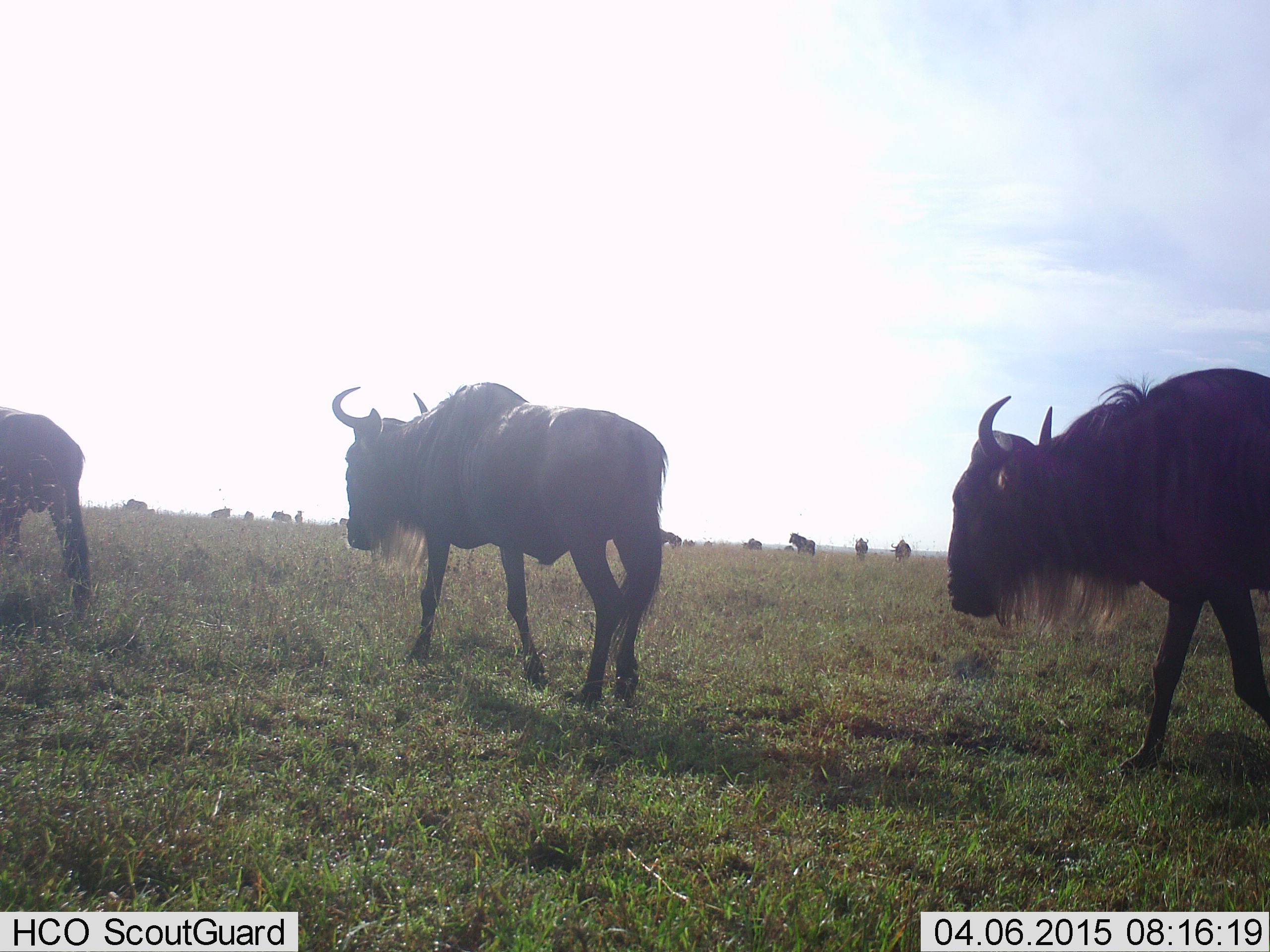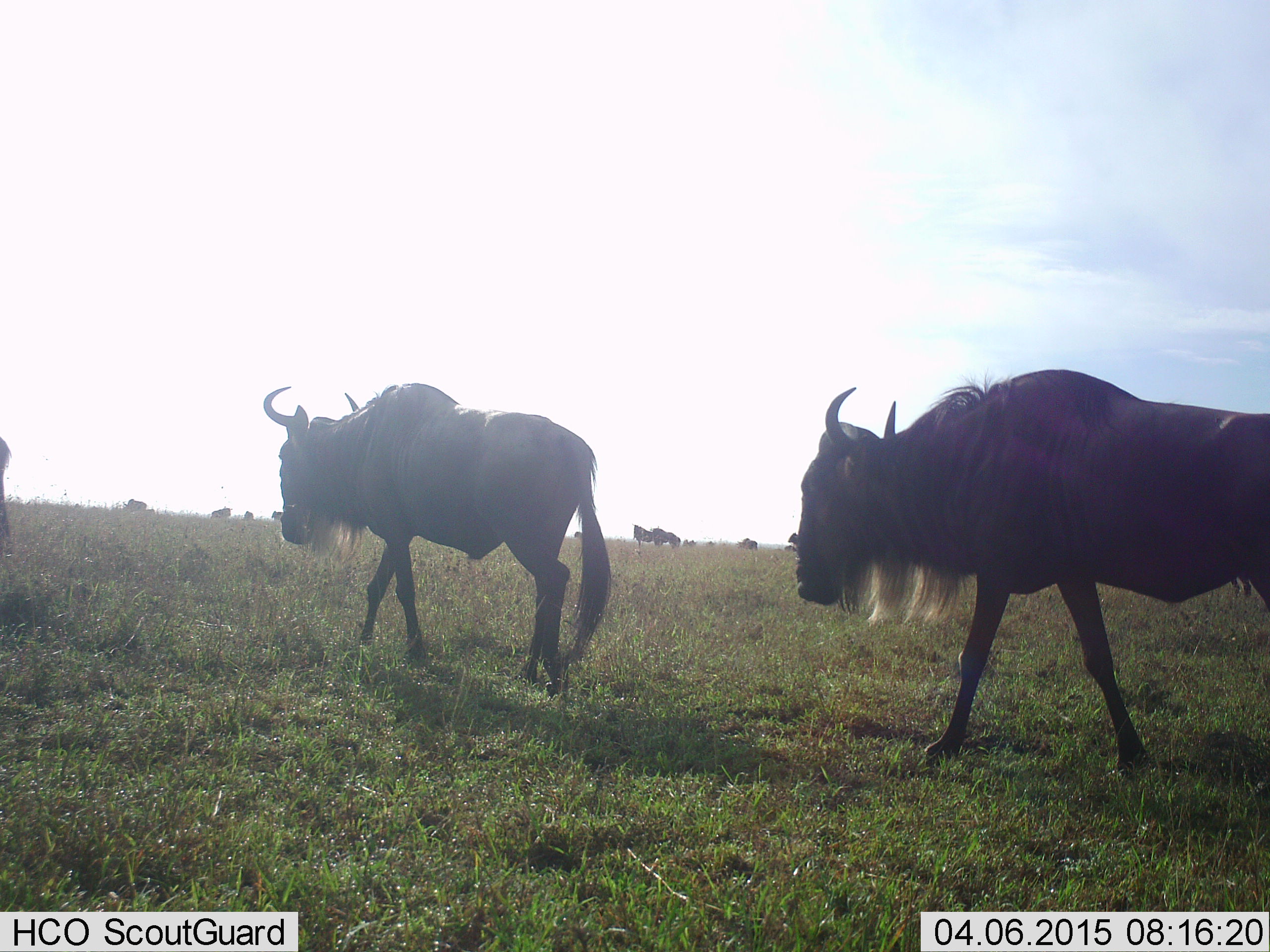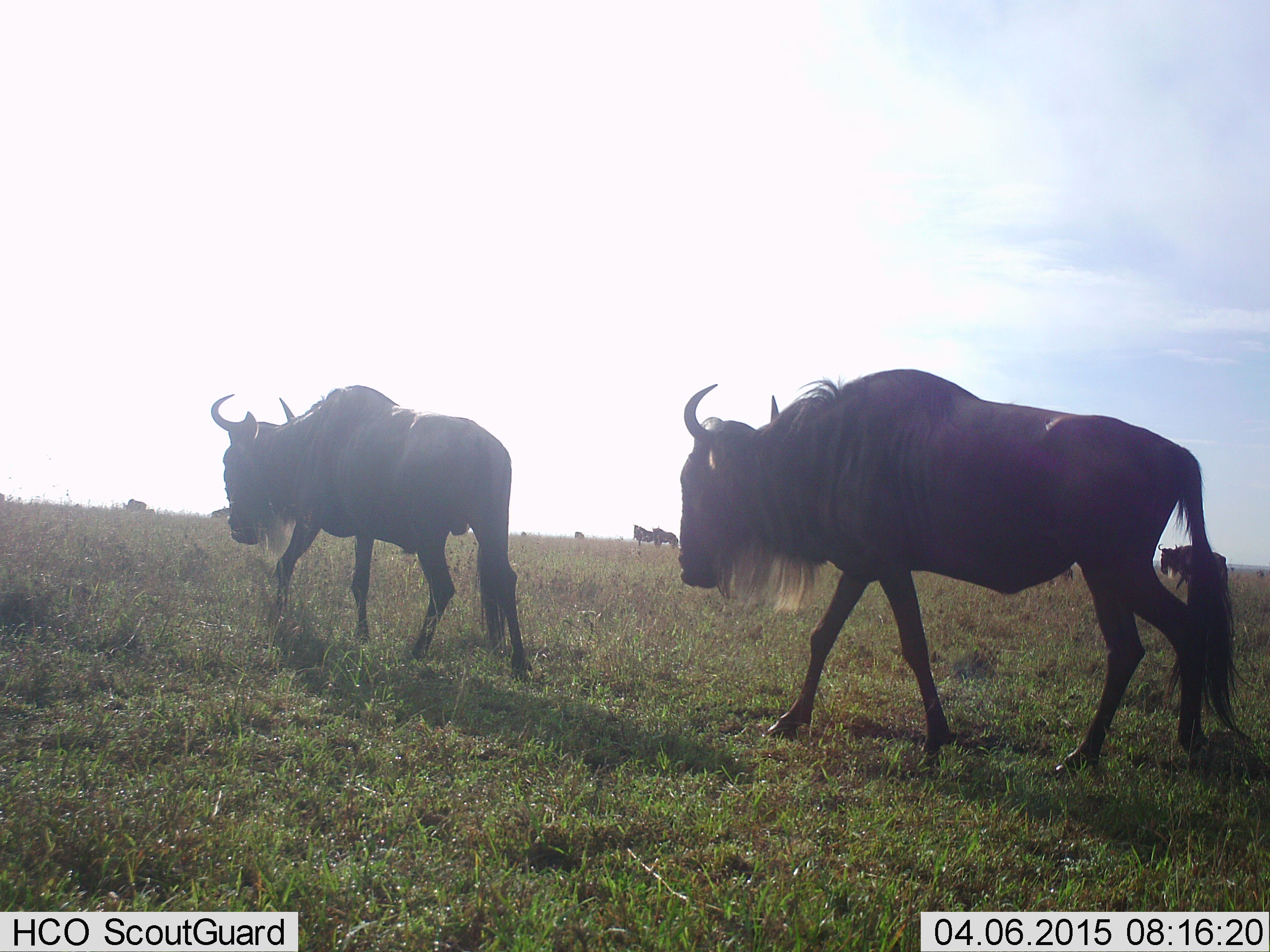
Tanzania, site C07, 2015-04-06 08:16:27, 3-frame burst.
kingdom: Animalia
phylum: Chordata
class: Mammalia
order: Artiodactyla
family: Bovidae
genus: Connochaetes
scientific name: Connochaetes taurinus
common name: blue wildebeest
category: wildebeest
Wildebeest (blue wildebeest) (Connochaetes taurinus), count 11-50. Behavior (volunteer vote fractions): standing 50%, resting 0%, moving 100%, interacting 0%. Young present (vote fraction): 0%. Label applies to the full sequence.